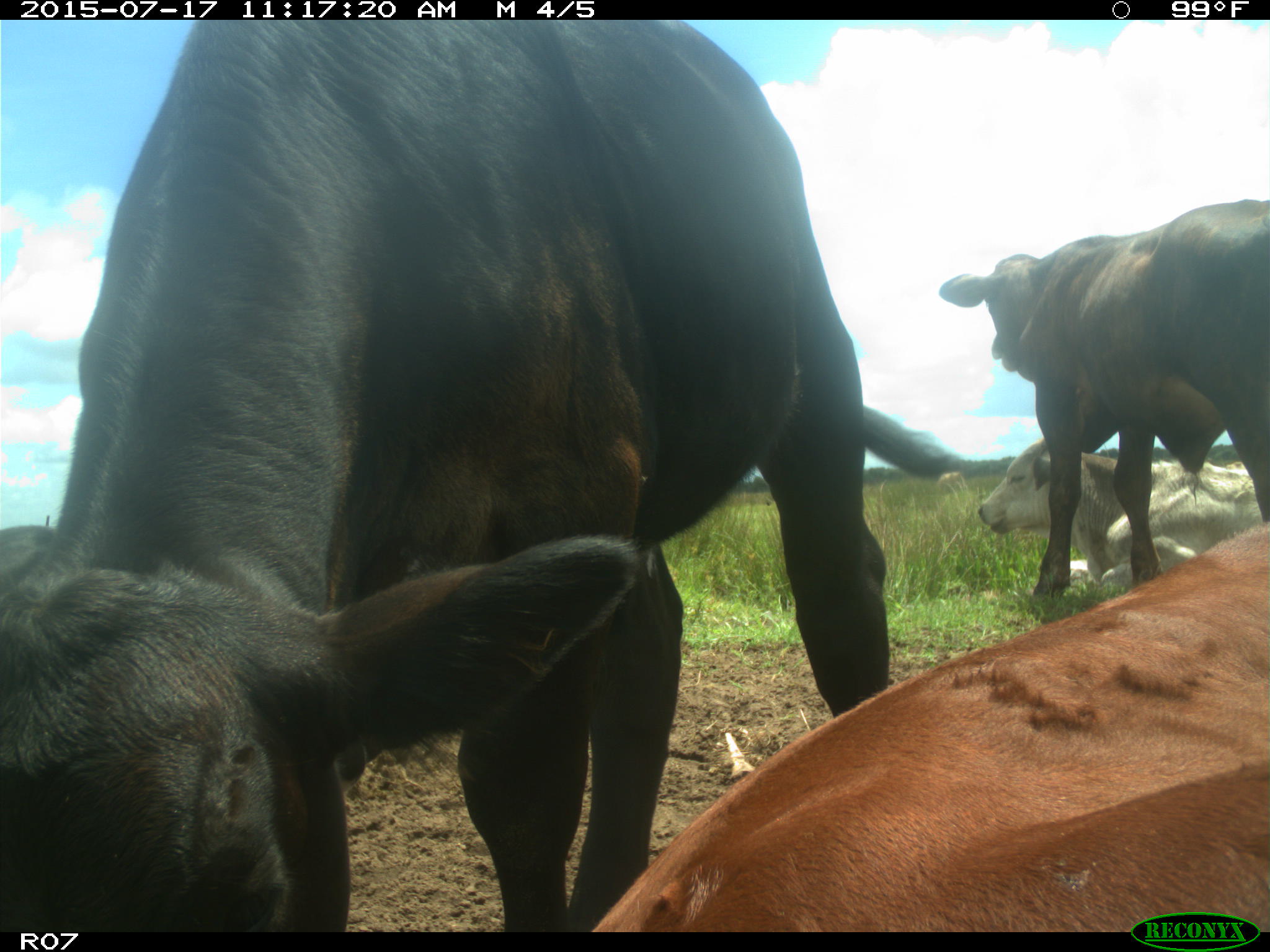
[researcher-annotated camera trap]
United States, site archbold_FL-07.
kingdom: Animalia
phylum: Chordata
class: Mammalia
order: Artiodactyla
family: Bovidae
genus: Bos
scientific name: Bos taurus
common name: domestic cow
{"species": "Bos taurus (domestic cow)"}